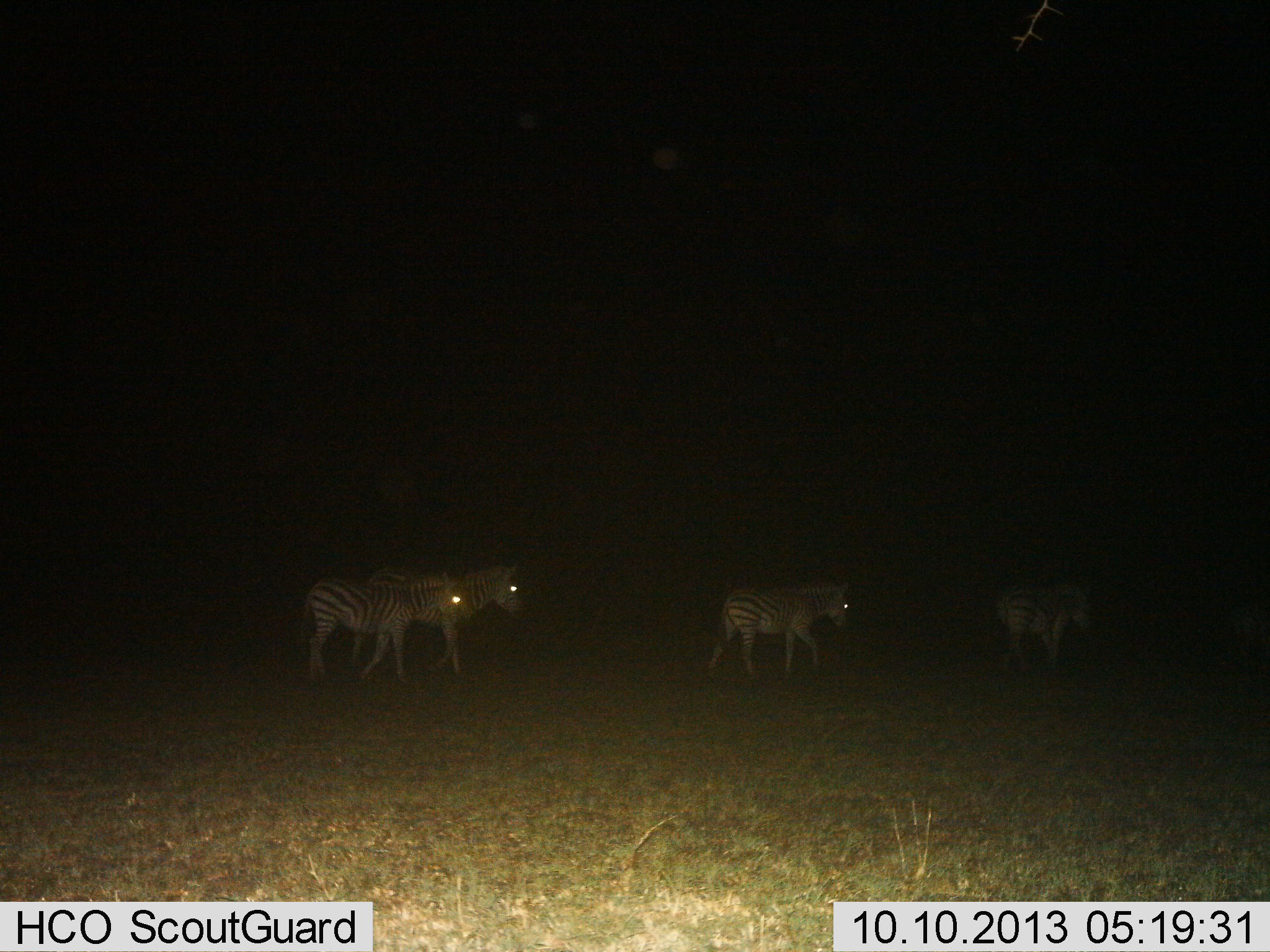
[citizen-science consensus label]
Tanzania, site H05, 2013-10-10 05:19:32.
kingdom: Animalia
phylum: Chordata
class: Mammalia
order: Perissodactyla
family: Equidae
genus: Equus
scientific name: Equus quagga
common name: plains zebra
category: zebra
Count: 4.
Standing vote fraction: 11%.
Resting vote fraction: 5%.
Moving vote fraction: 84%.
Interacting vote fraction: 0%.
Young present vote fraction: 5%.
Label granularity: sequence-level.